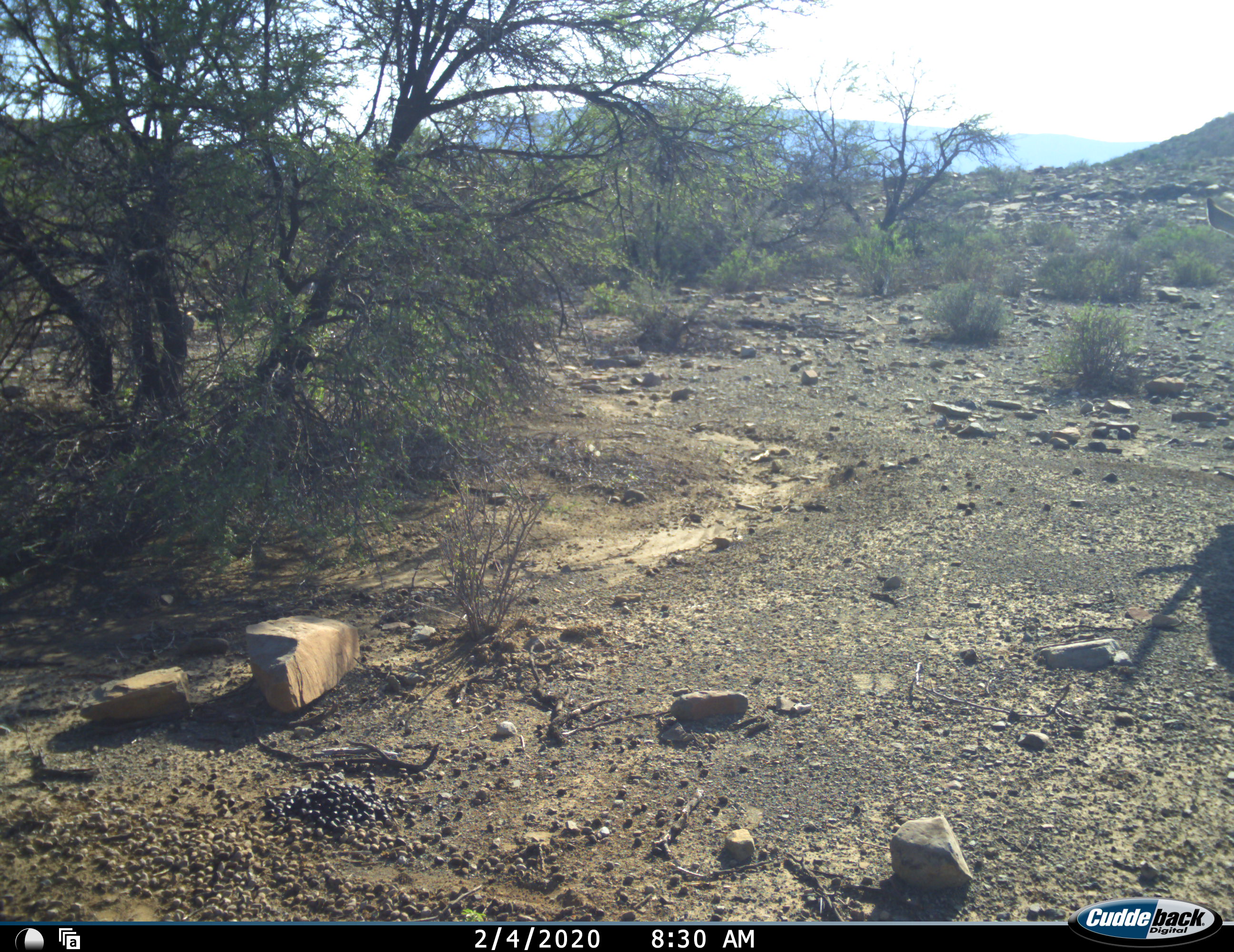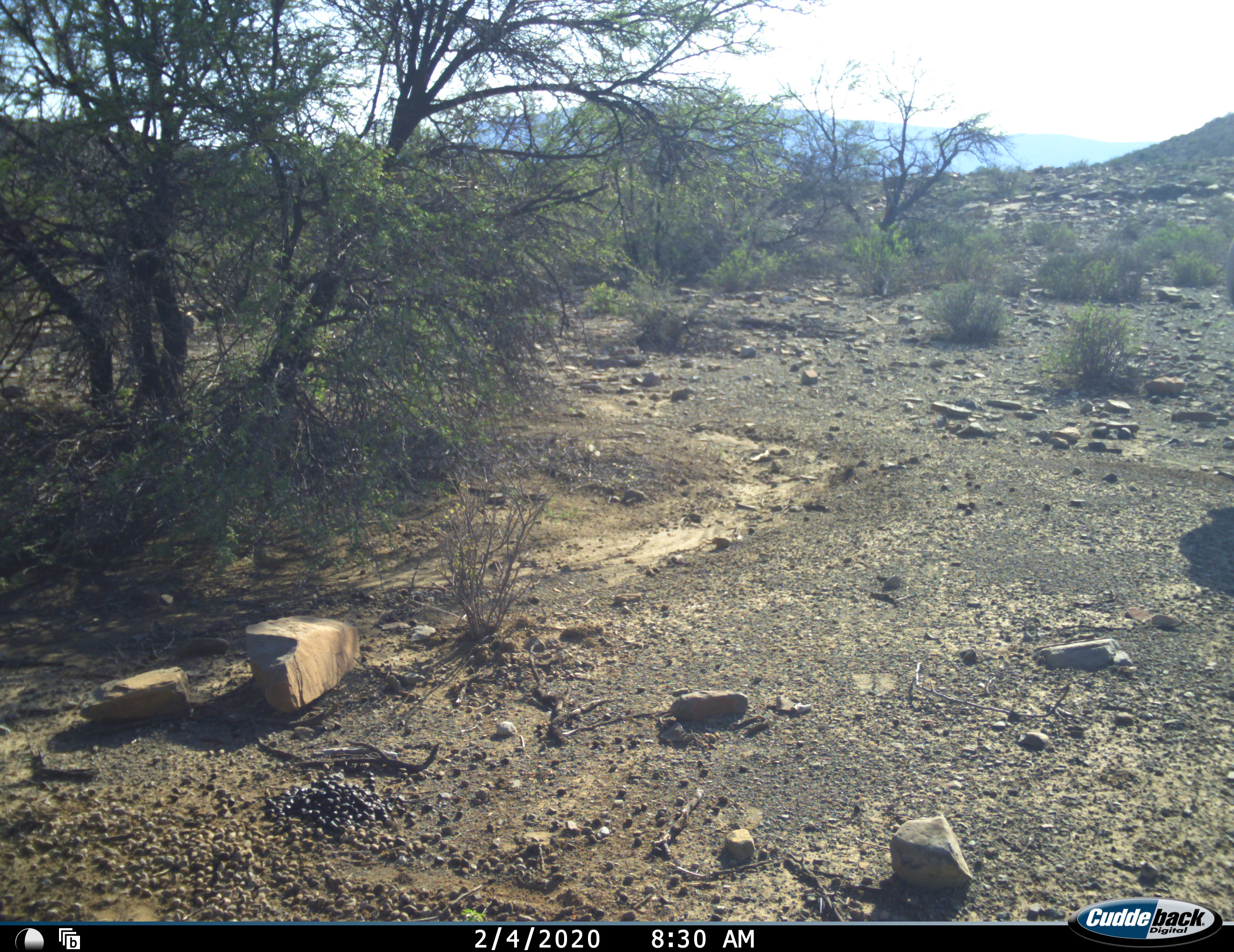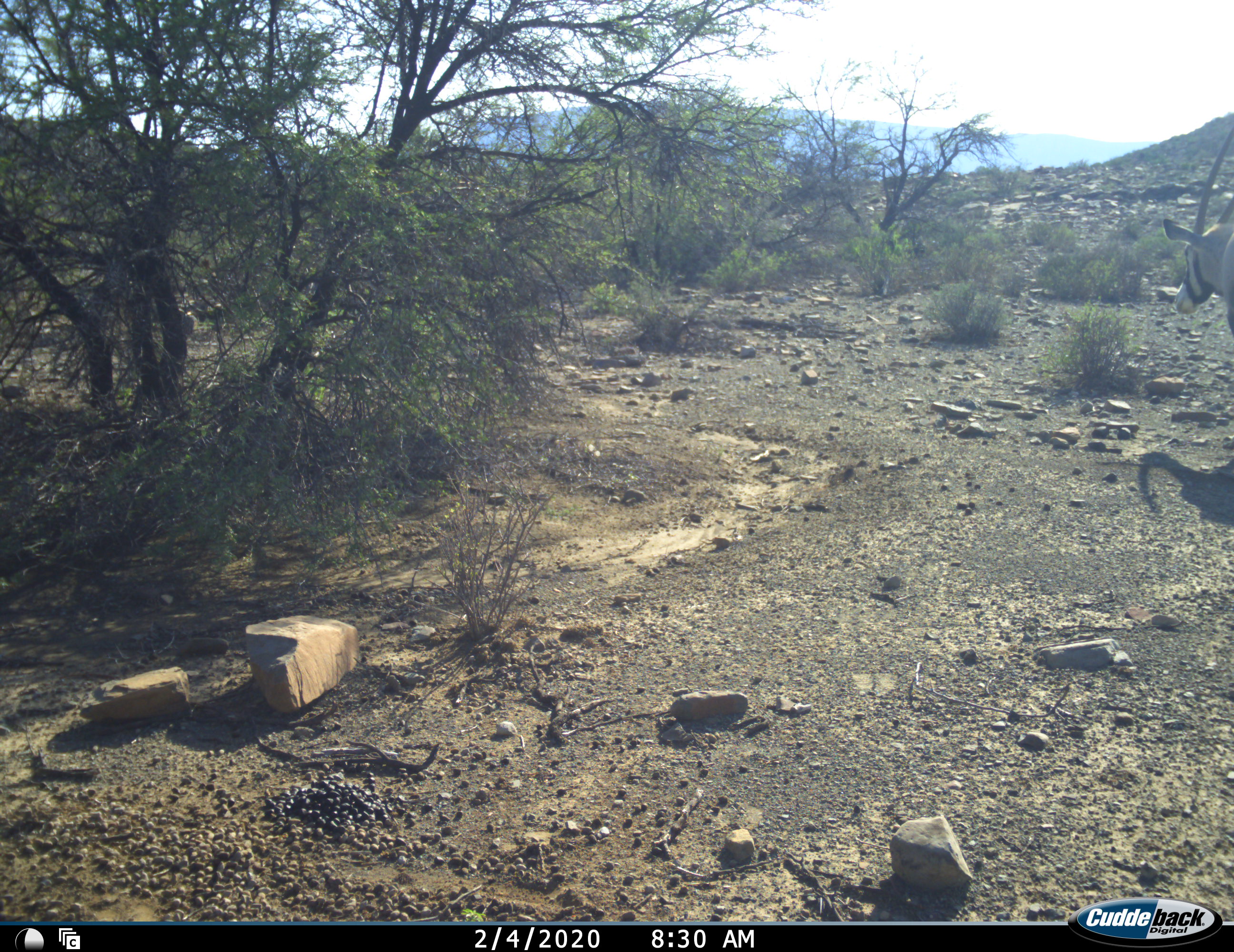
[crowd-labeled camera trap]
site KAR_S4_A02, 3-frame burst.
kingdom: Animalia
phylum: Chordata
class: Mammalia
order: Artiodactyla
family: Bovidae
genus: Oryx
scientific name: Oryx gazella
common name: gemsbok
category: oryx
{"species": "oryx (gemsbok) (Oryx gazella)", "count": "1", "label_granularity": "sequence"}